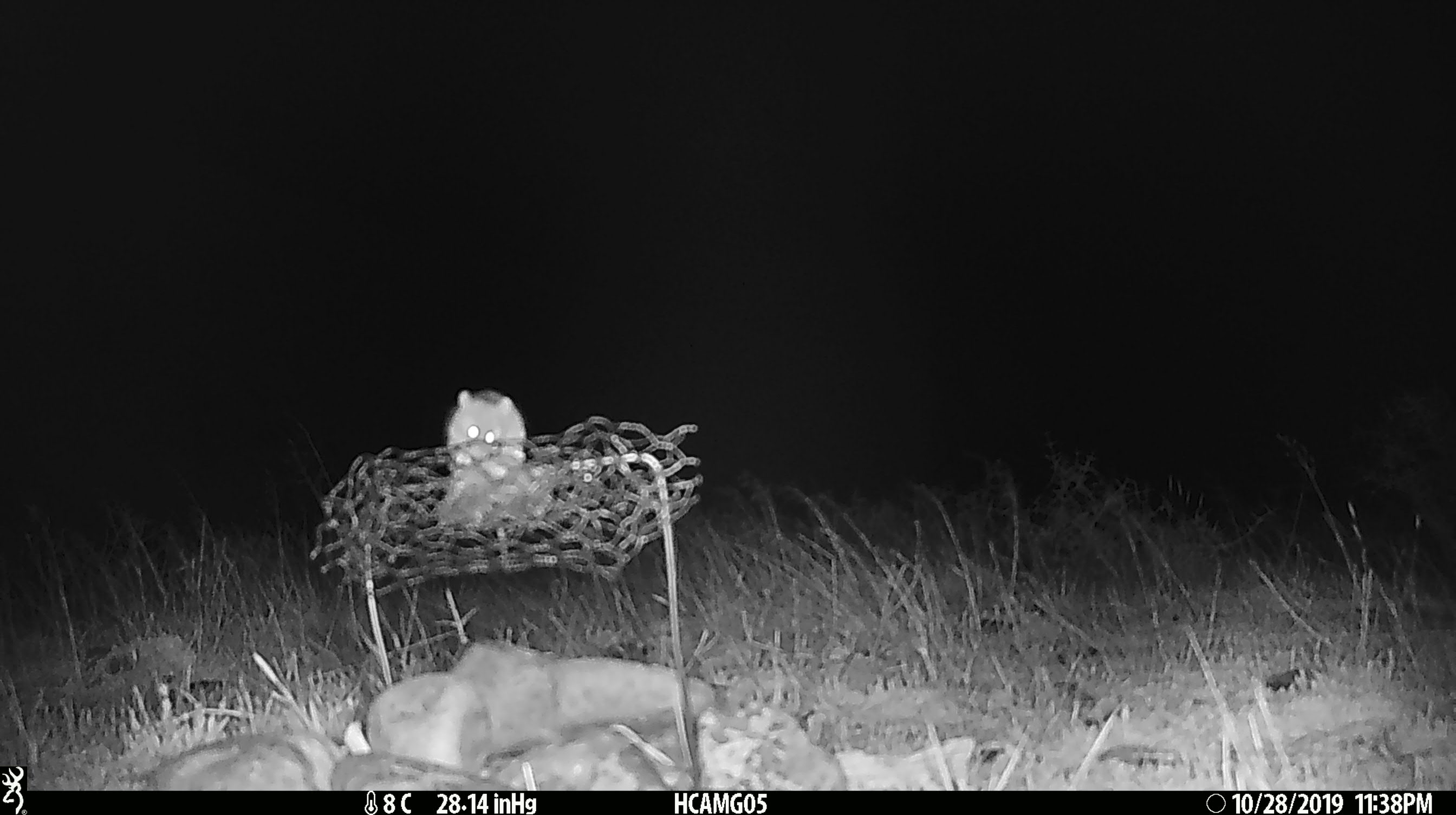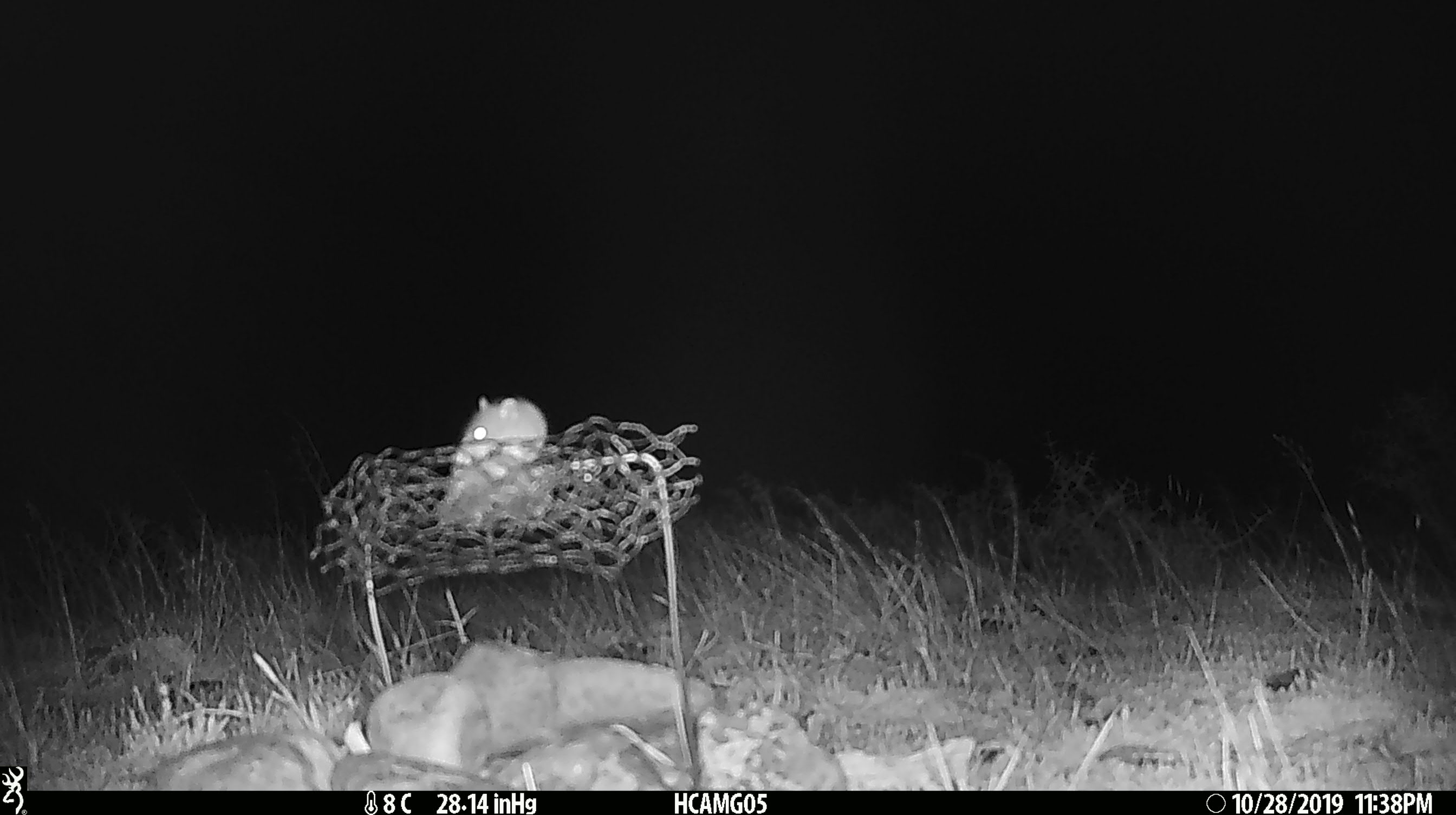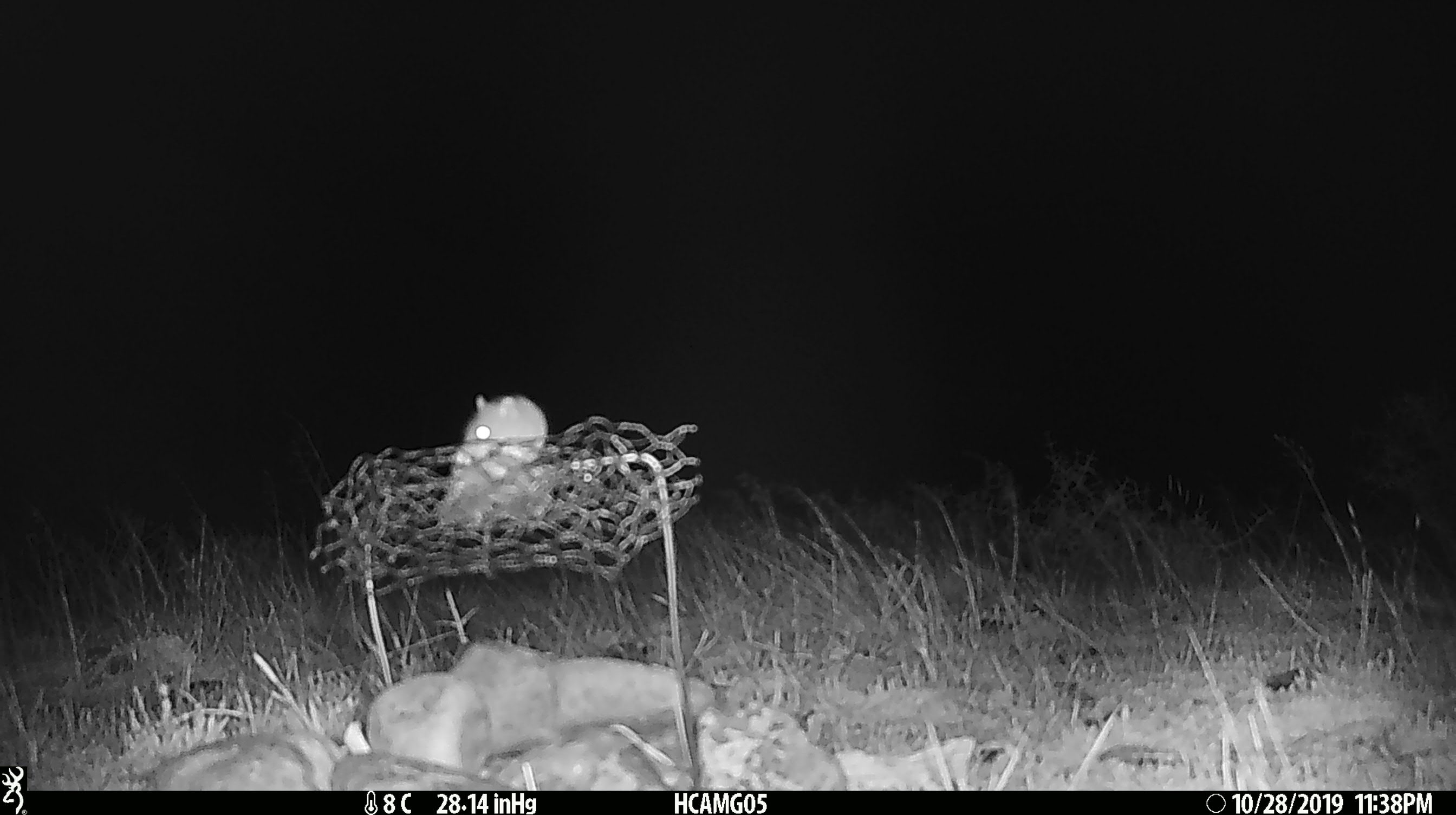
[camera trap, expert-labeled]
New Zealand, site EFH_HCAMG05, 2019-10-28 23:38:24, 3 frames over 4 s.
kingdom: Animalia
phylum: Chordata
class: Mammalia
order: Rodentia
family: Muridae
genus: Mus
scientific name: Mus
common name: mouse